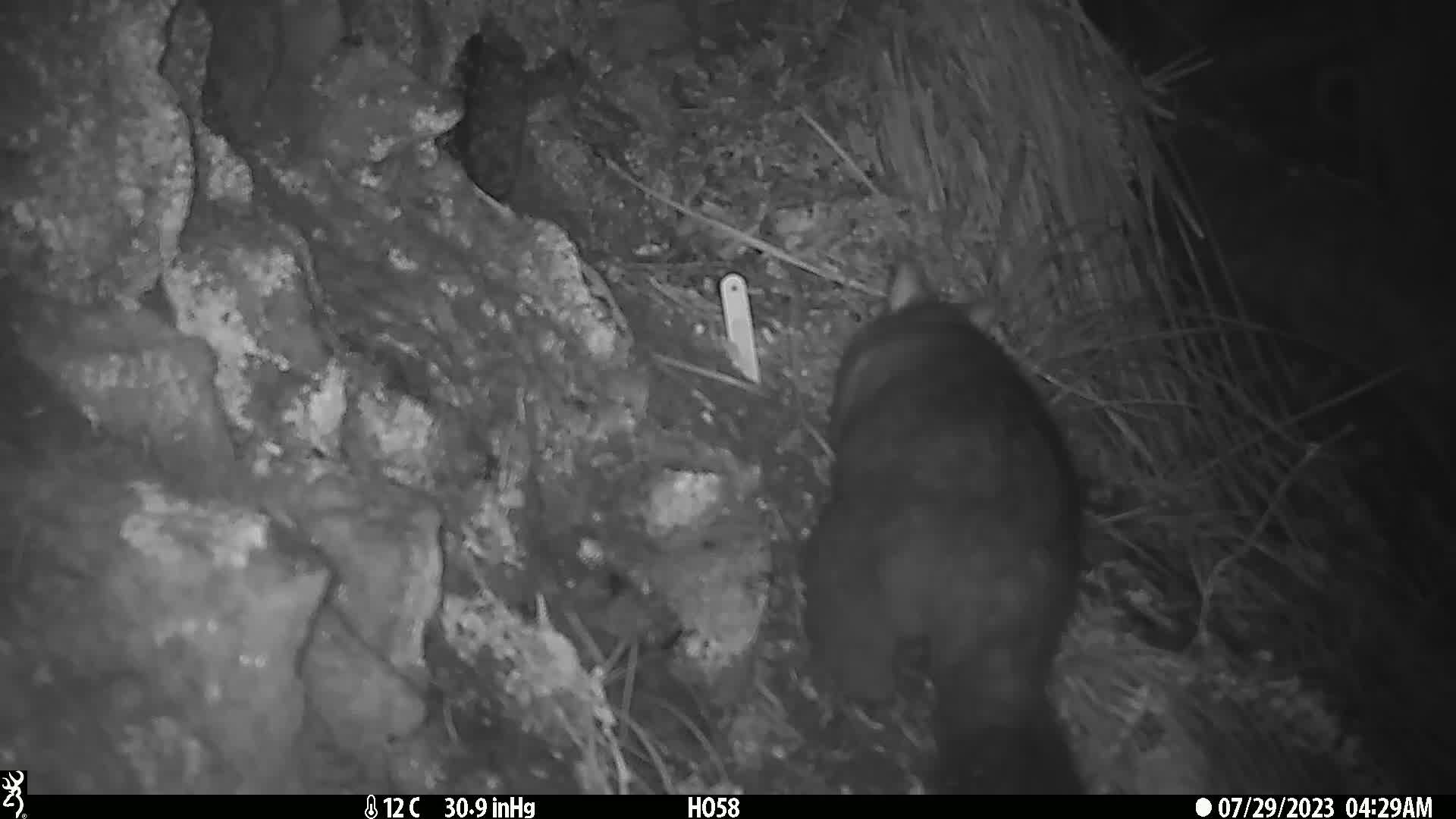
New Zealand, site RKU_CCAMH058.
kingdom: Animalia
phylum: Chordata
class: Mammalia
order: Diprotodontia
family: Phalangeridae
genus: Trichosurus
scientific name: Trichosurus vulpecula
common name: common brushtail possum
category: possum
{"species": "possum (common brushtail possum) (Trichosurus vulpecula)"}